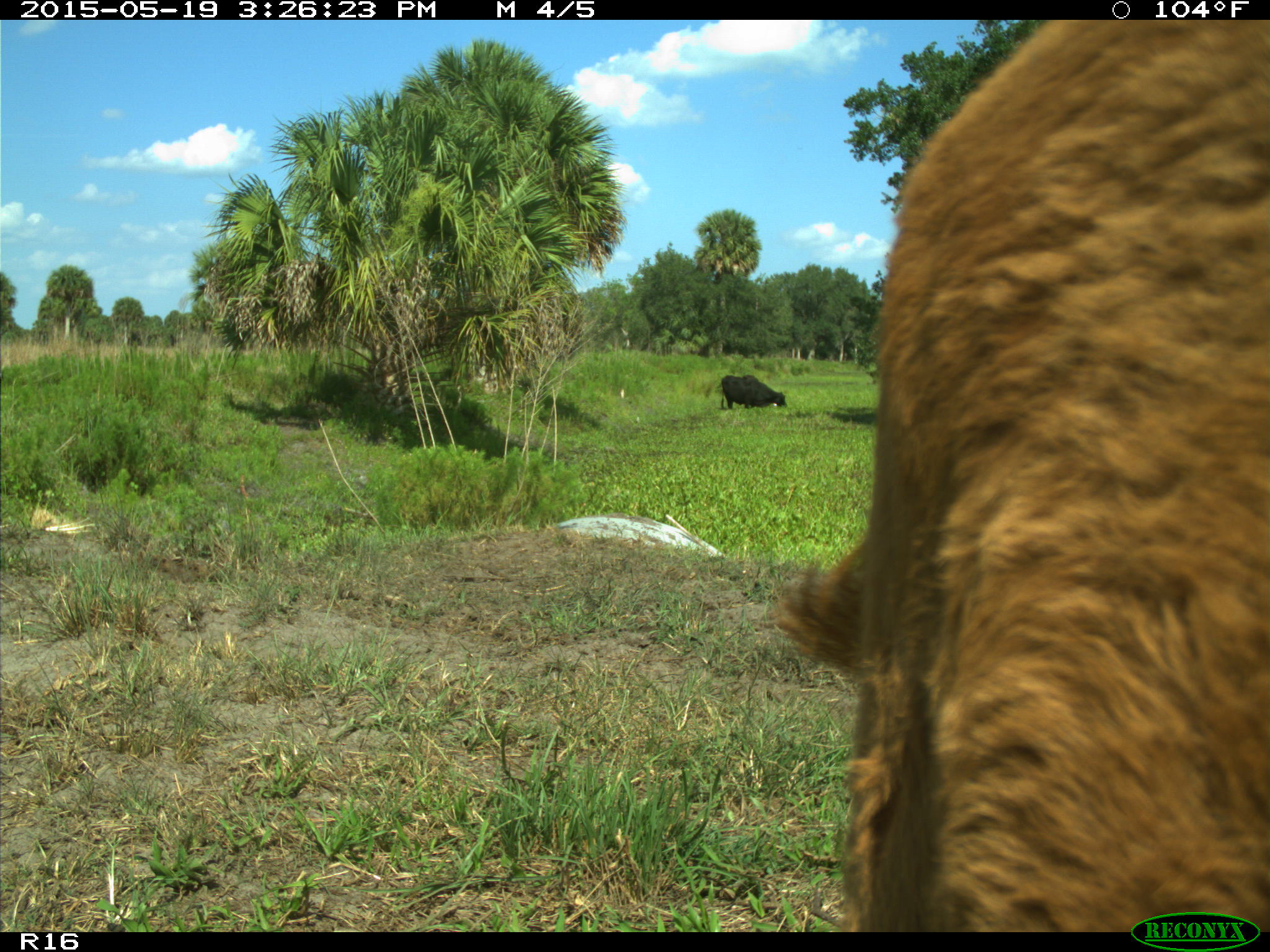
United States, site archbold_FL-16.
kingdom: Animalia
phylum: Chordata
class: Mammalia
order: Artiodactyla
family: Bovidae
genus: Bos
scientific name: Bos taurus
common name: domestic cow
Bos taurus (domestic cow).